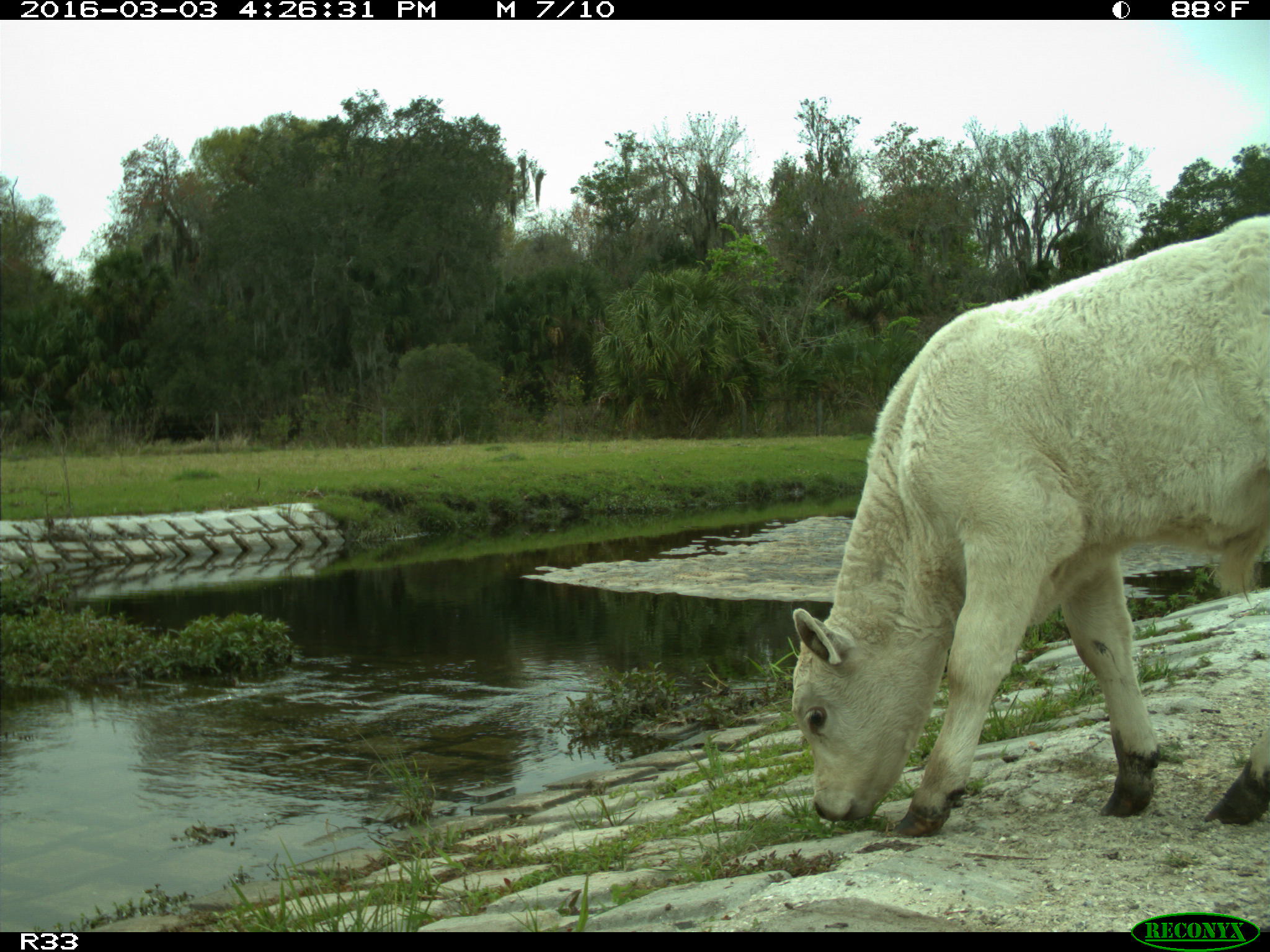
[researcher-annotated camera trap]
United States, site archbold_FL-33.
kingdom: Animalia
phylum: Chordata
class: Mammalia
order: Artiodactyla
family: Bovidae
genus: Bos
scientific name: Bos taurus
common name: domestic cow